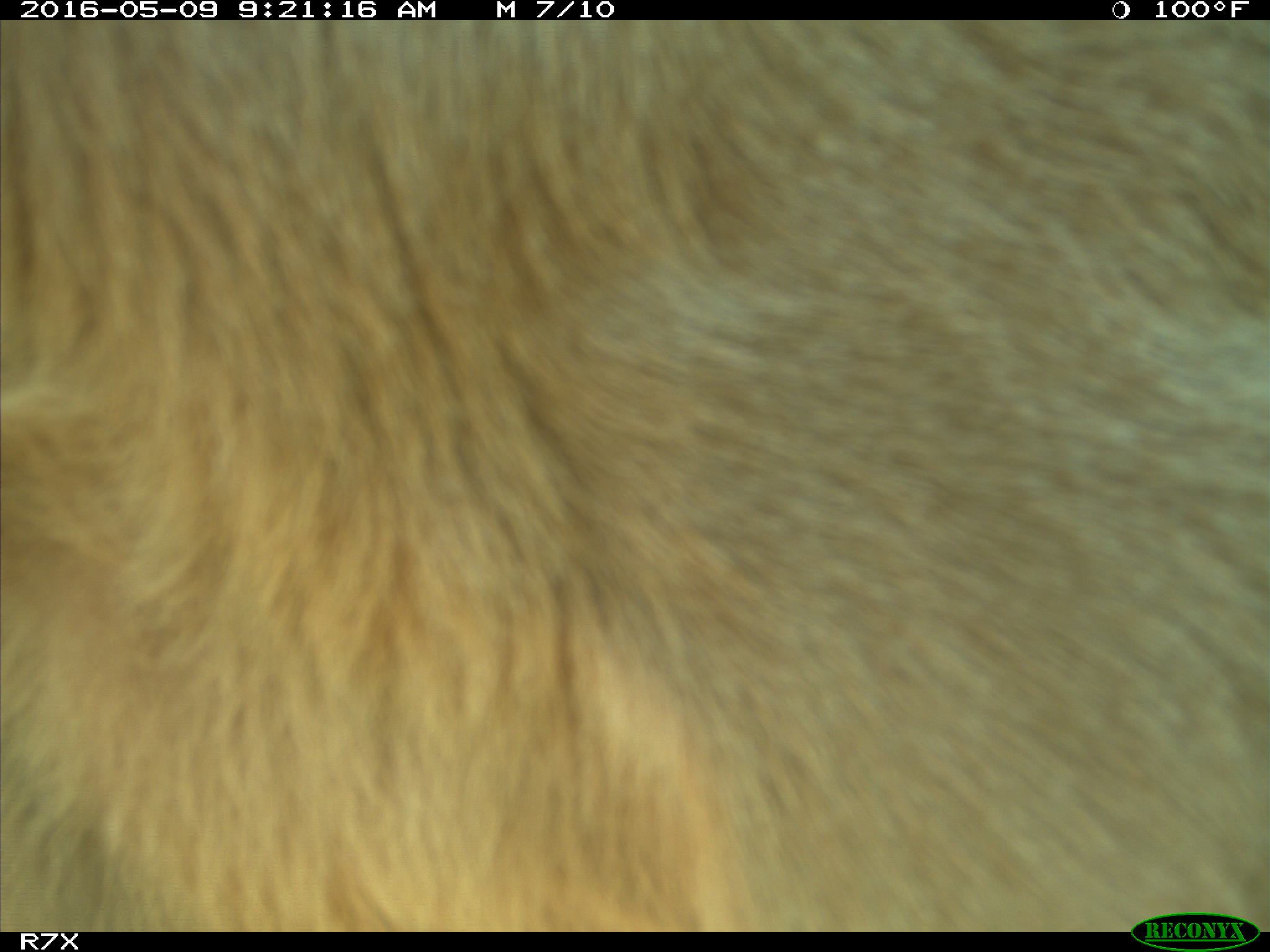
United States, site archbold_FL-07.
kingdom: Animalia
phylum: Chordata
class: Mammalia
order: Artiodactyla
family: Bovidae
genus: Bos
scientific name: Bos taurus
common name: domestic cow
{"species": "Bos taurus (domestic cow)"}